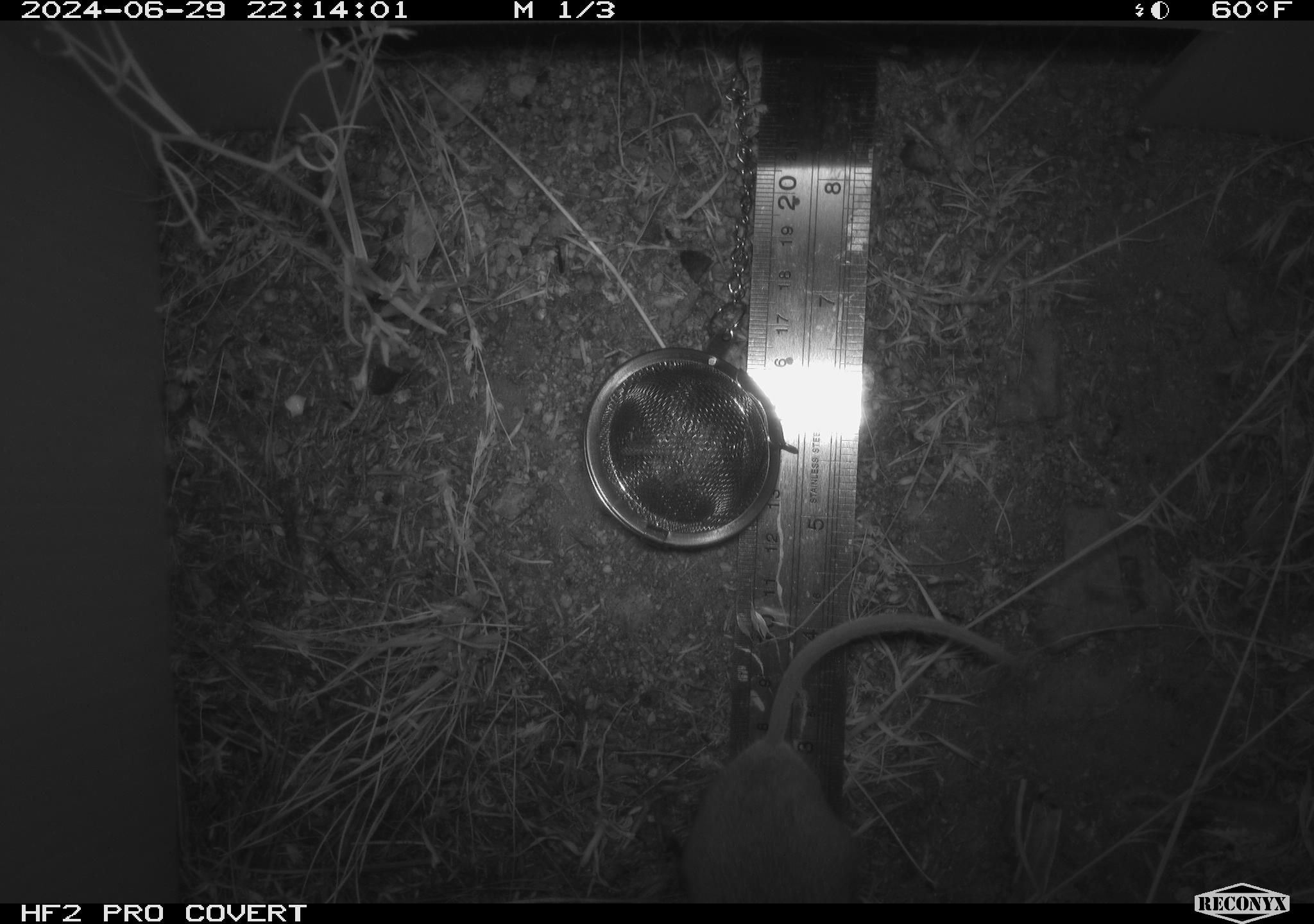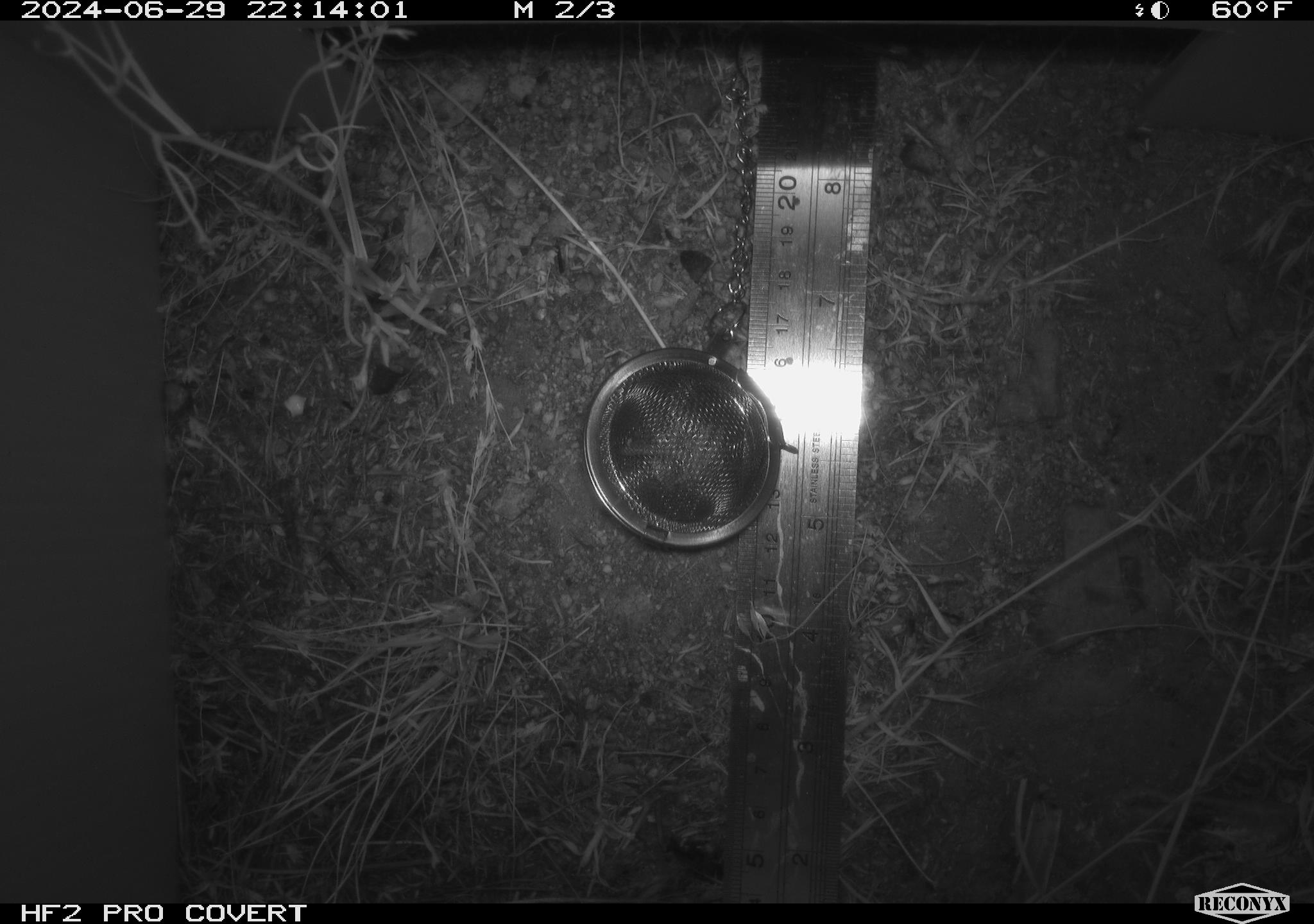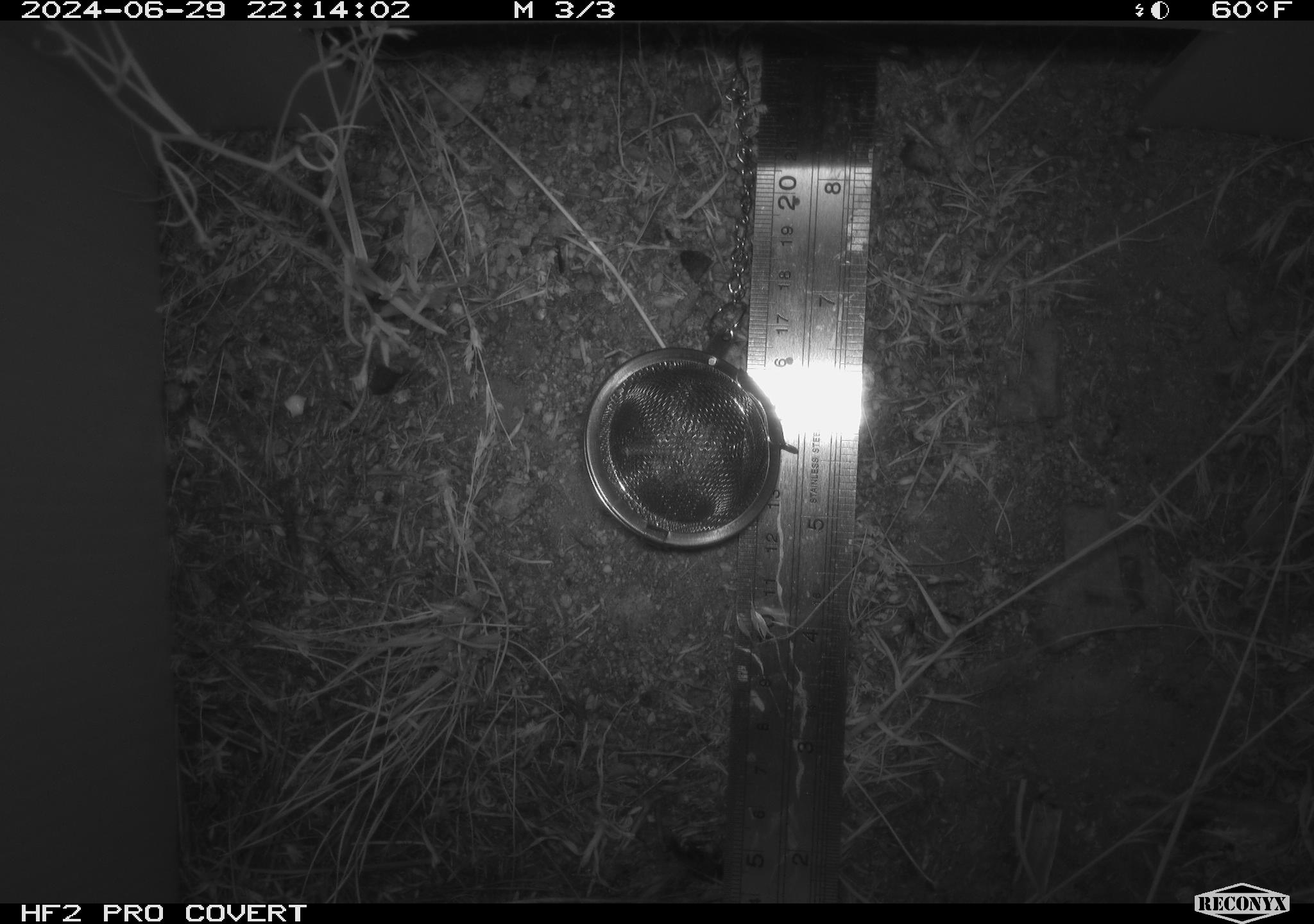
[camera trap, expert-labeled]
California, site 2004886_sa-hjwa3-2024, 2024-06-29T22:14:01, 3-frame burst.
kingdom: Animalia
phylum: Chordata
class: Mammalia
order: Rodentia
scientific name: Rodentia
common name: rodent